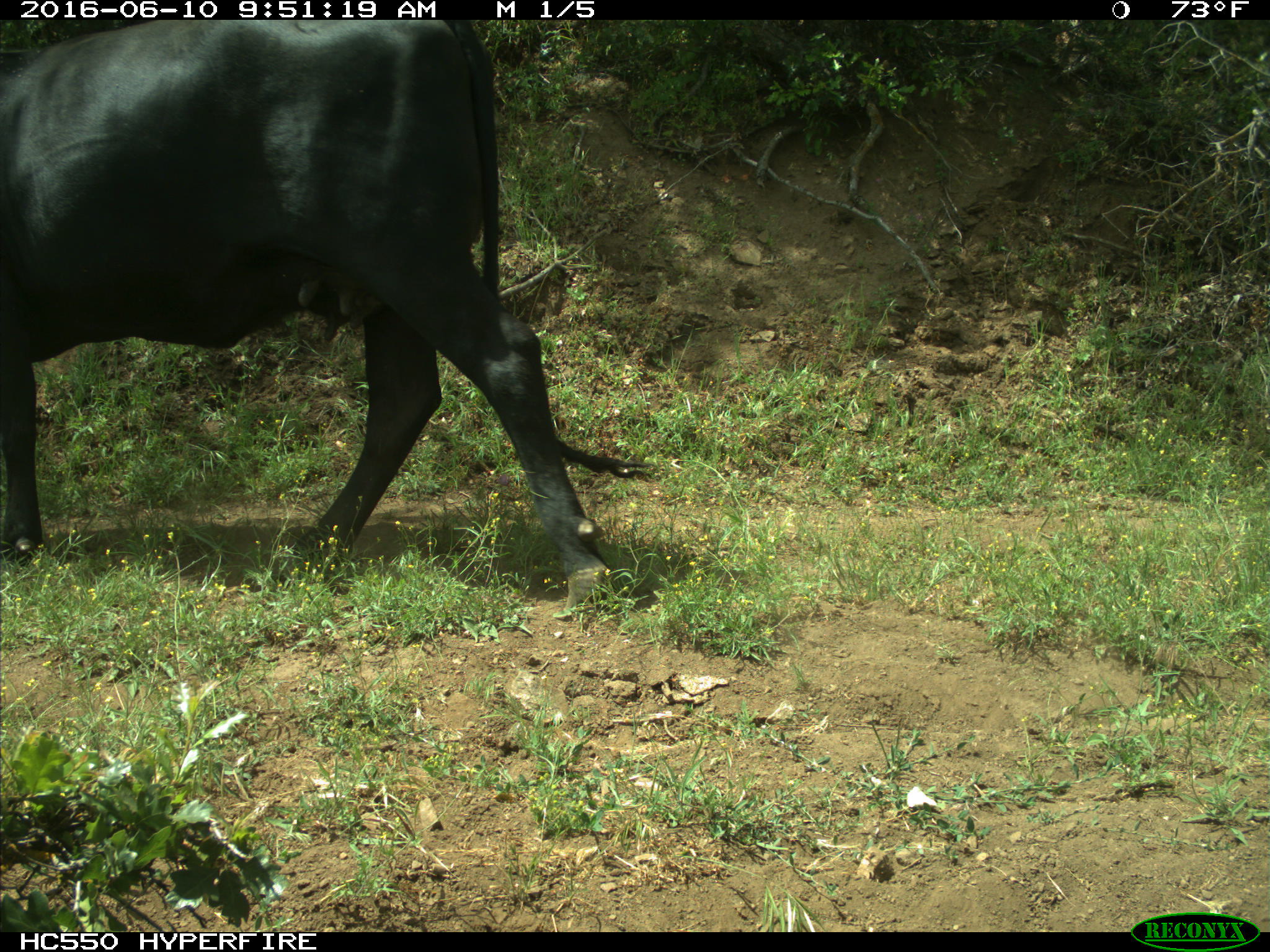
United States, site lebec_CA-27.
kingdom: Animalia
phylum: Chordata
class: Mammalia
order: Artiodactyla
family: Bovidae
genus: Bos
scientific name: Bos taurus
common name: domestic cow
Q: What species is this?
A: Bos taurus (domestic cow).